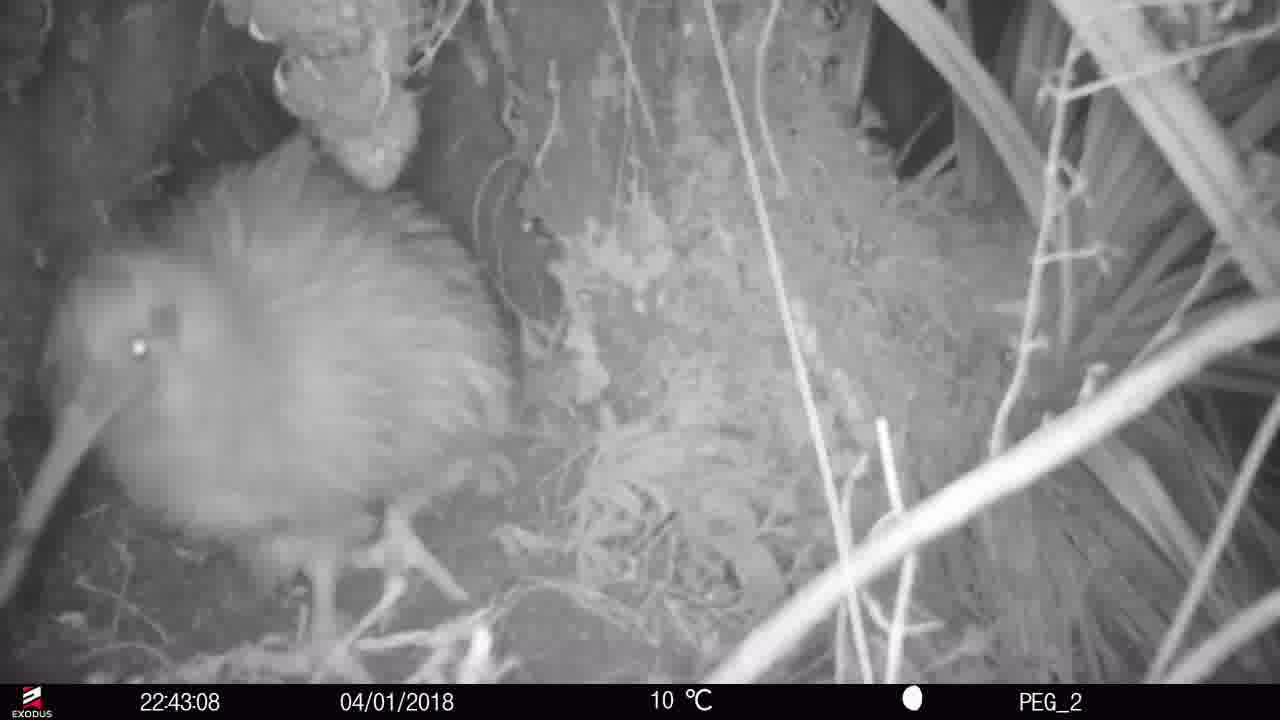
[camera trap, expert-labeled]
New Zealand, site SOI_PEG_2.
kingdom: Animalia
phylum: Chordata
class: Aves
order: Apterygiformes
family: Apterygidae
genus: Apteryx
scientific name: Apteryx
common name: kiwi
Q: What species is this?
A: Kiwi (Apteryx).